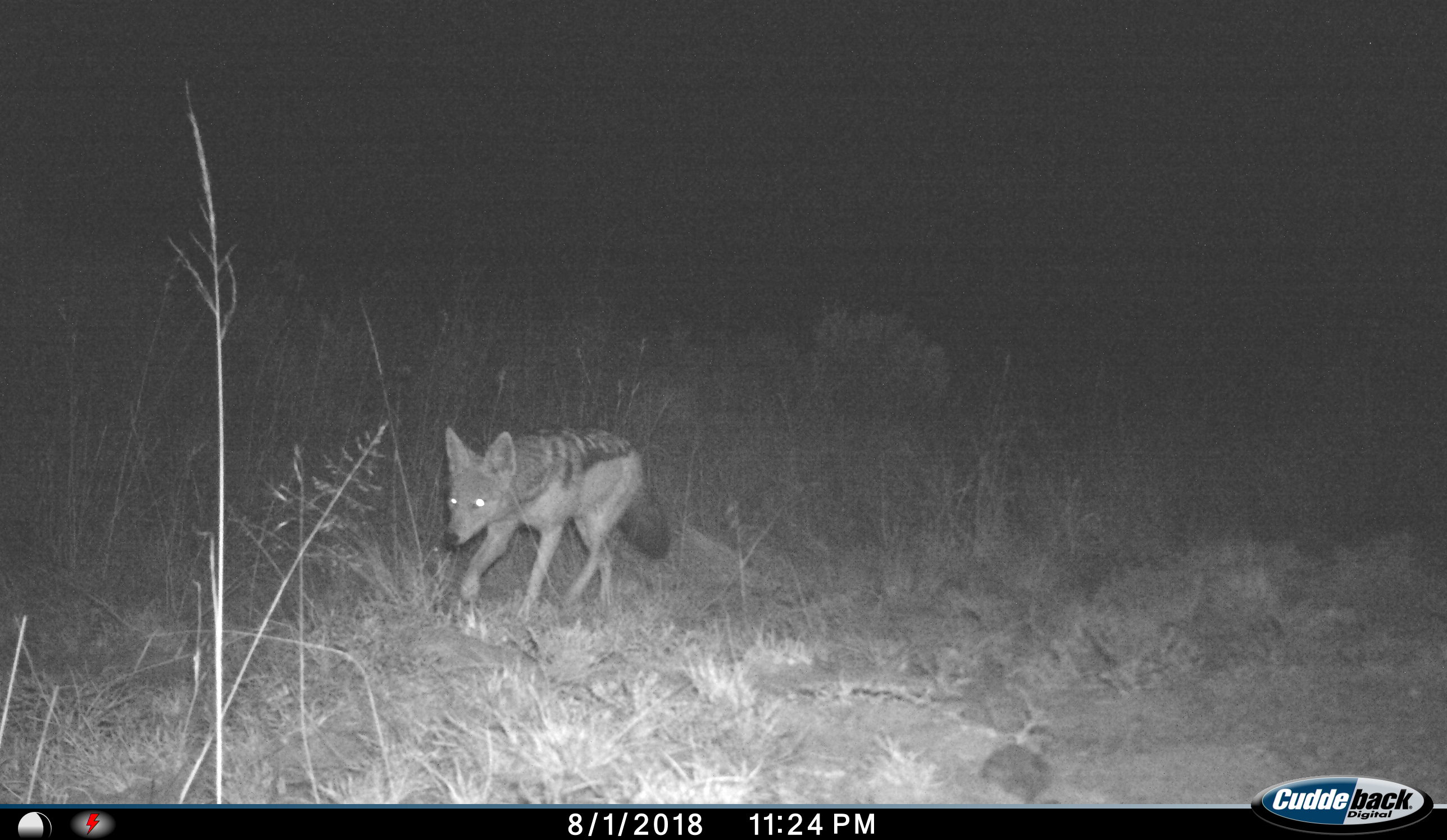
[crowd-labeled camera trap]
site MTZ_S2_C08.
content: unidentified animal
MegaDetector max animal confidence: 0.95